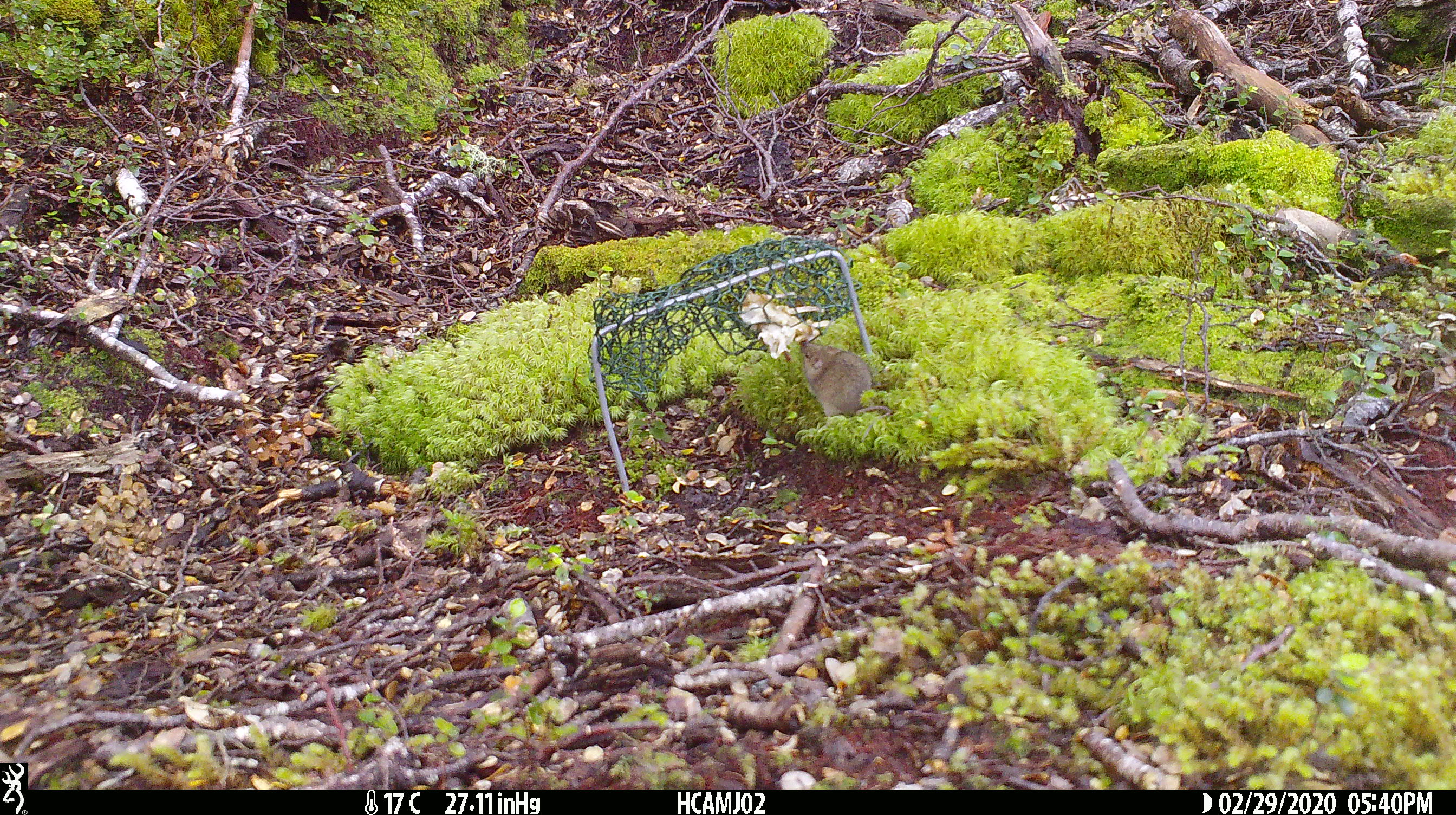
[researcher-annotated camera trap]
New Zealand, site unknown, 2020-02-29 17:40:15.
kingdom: Animalia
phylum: Chordata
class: Mammalia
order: Rodentia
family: Muridae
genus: Mus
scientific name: Mus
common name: mouse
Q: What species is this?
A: Mouse (Mus).